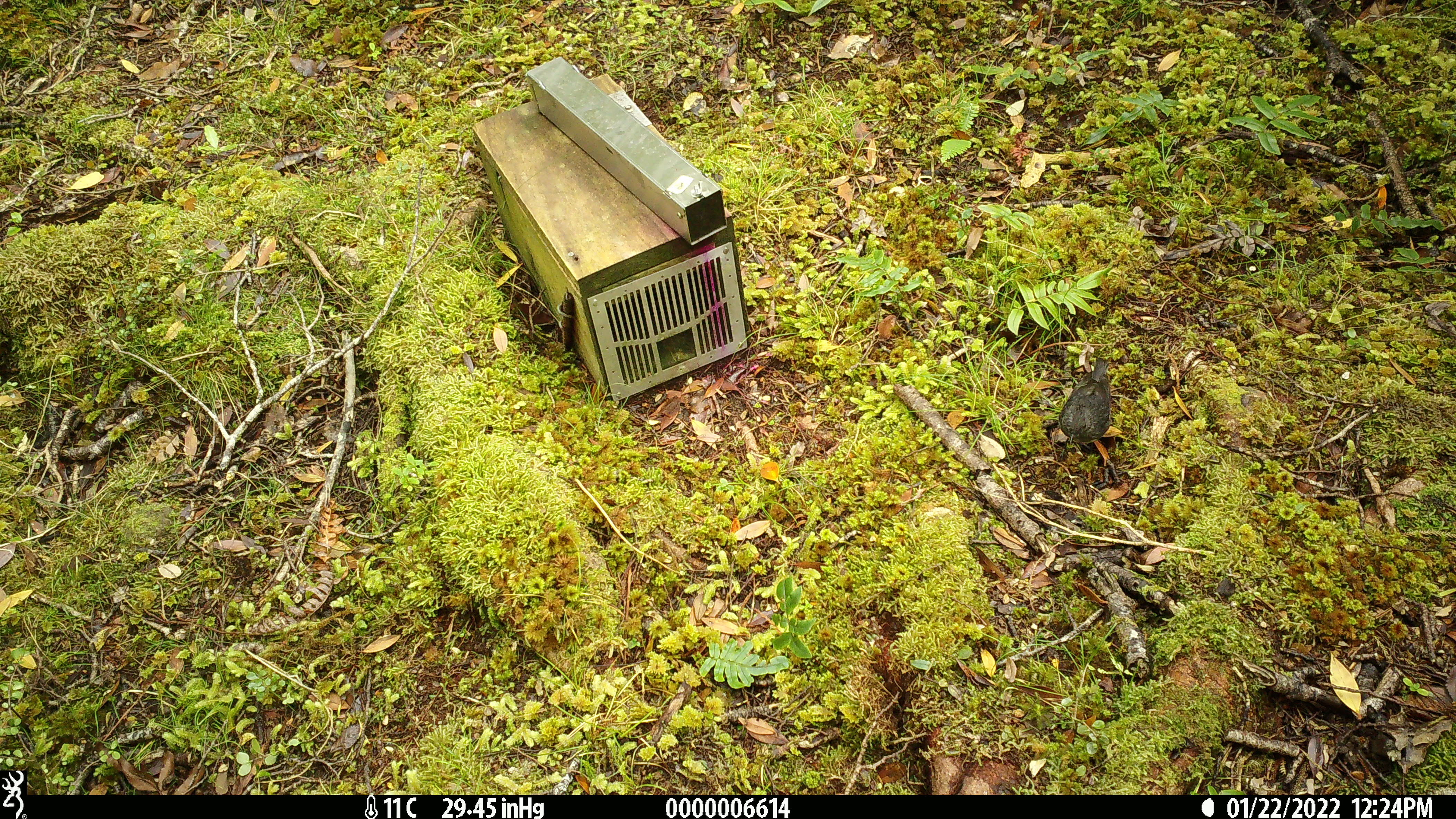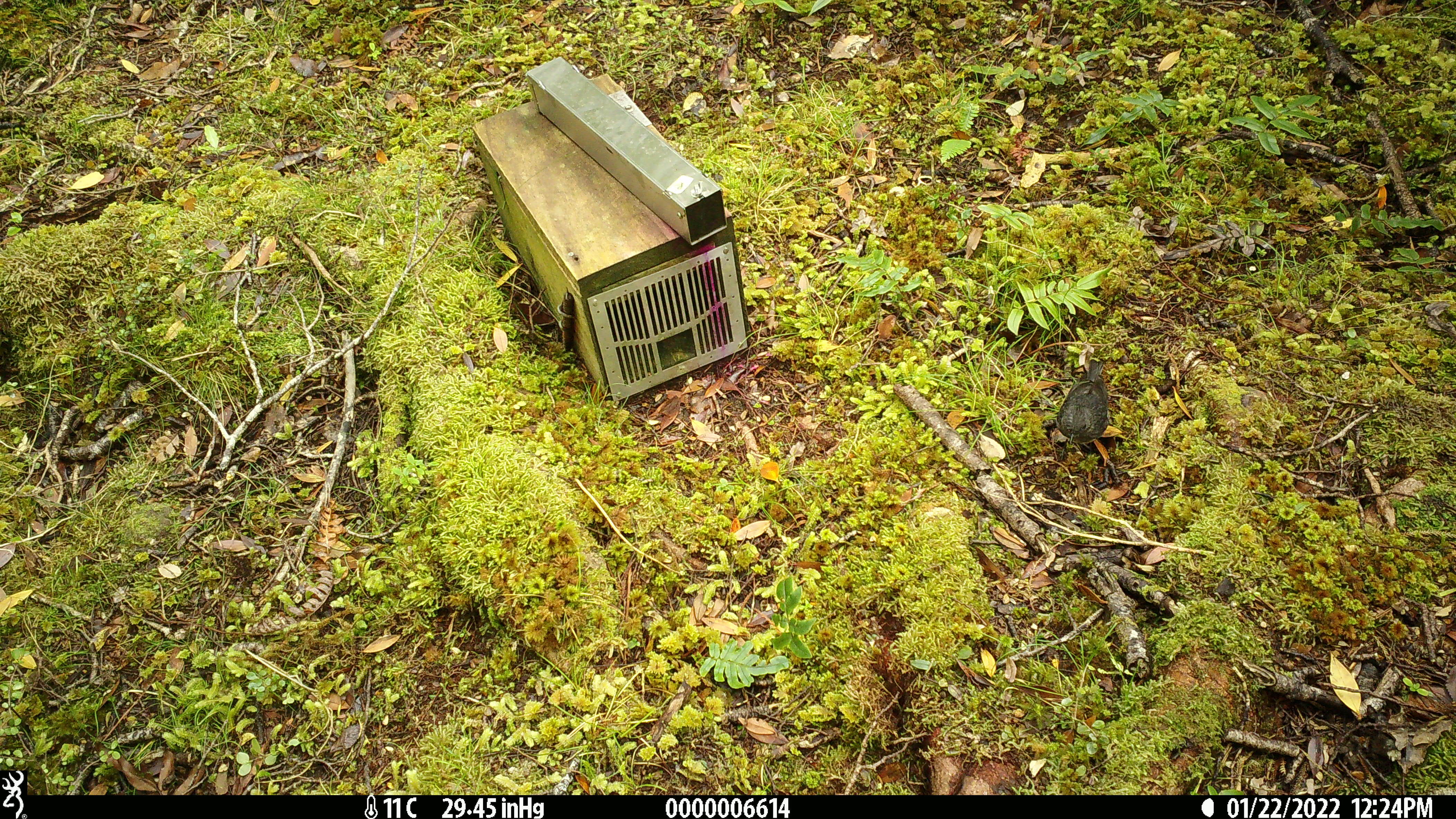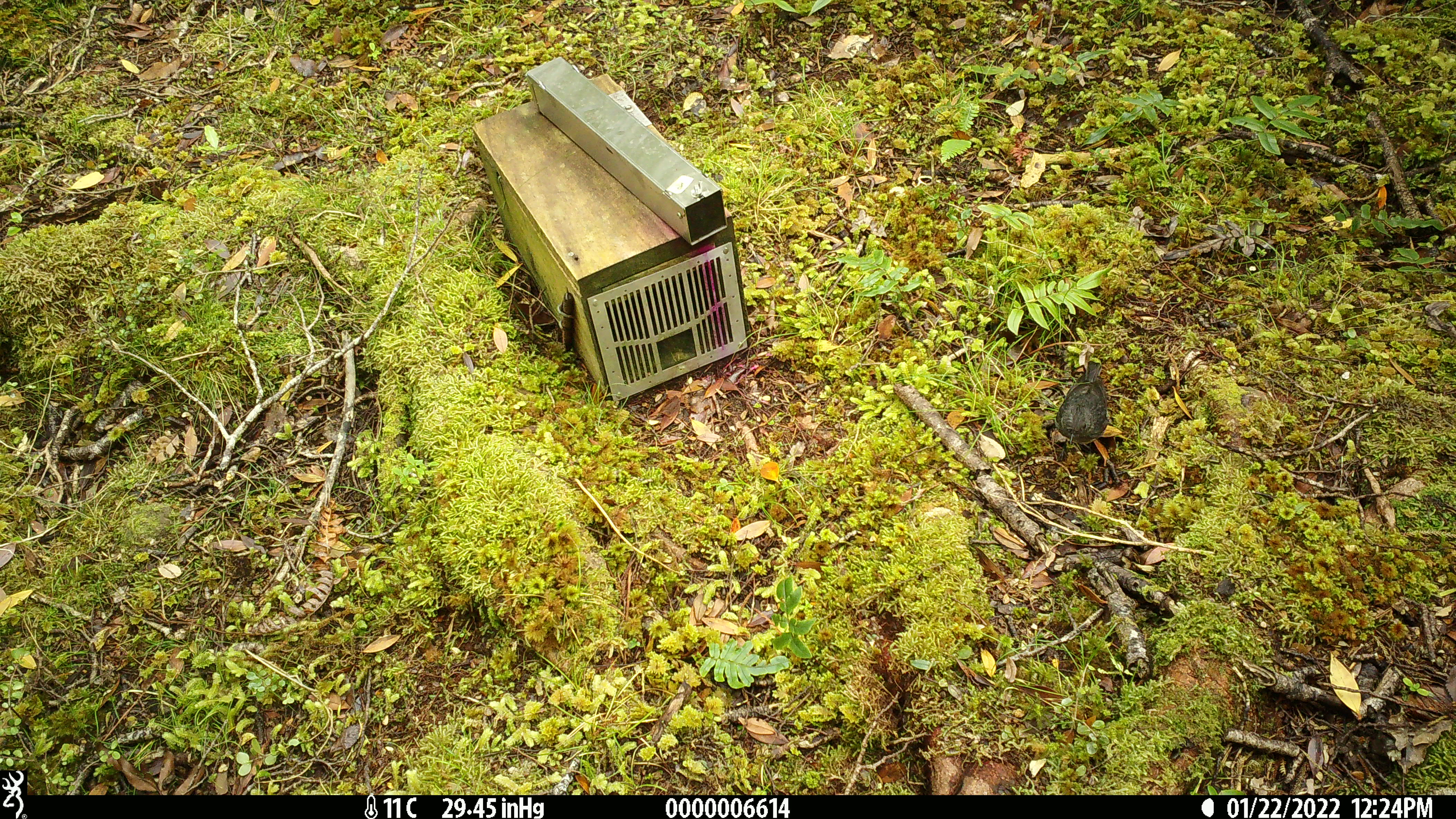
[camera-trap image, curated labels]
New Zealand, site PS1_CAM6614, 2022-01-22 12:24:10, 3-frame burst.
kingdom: Animalia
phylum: Chordata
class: Aves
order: Passeriformes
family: Petroicidae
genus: Petroica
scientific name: Petroica australis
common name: new zealand robin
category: robin